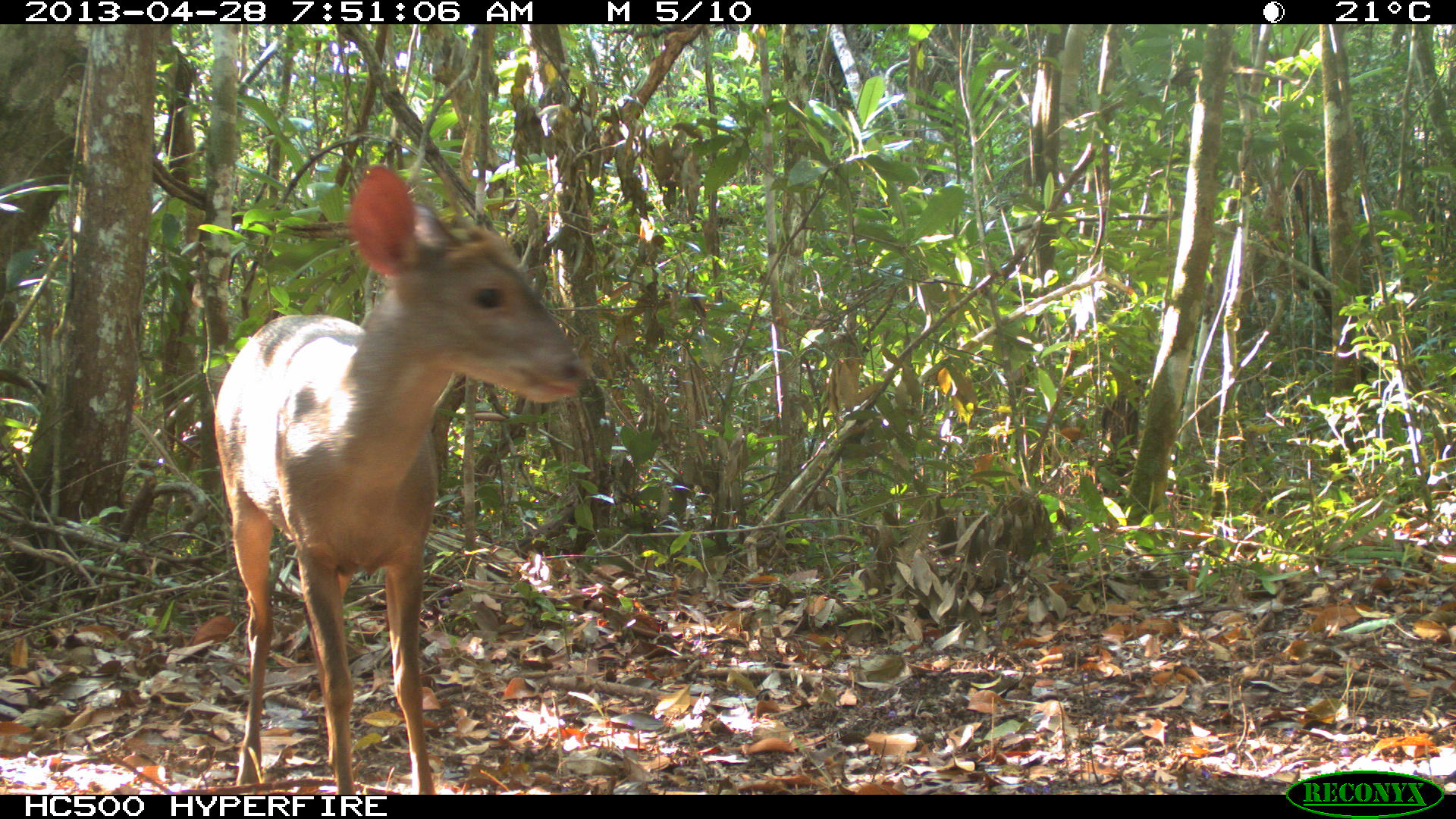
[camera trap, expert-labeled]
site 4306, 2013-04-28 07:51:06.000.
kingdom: Animalia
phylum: Chordata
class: Mammalia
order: Artiodactyla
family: Cervidae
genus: Odocoileus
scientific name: Odocoileus pandora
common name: yucatán brown brocket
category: mazama pandora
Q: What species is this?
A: Mazama pandora (yucatán brown brocket) (Odocoileus pandora).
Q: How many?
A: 1.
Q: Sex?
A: Male.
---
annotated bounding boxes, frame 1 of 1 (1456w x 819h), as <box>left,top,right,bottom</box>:
mazama pandora: <box>212,162,588,794</box>